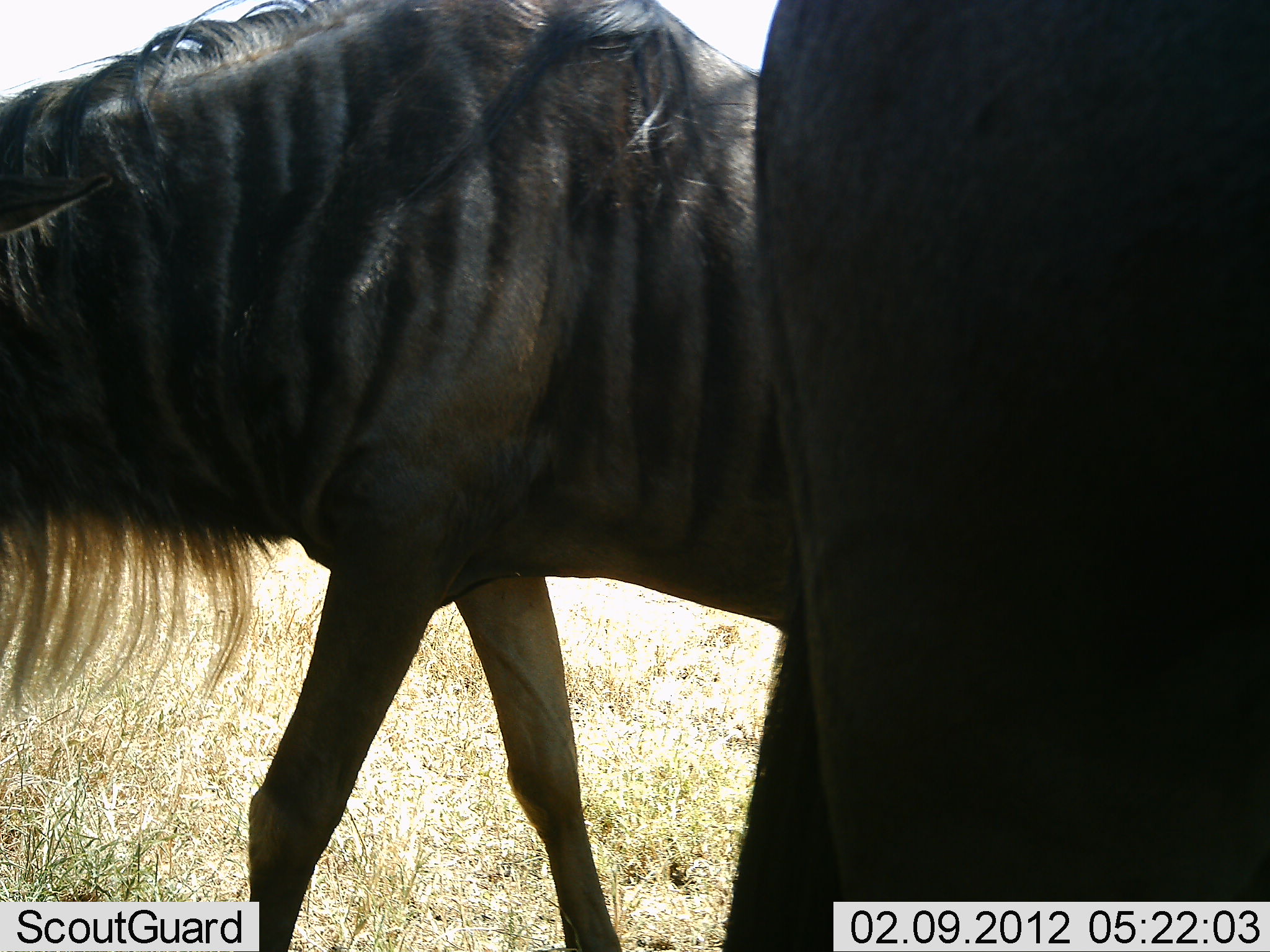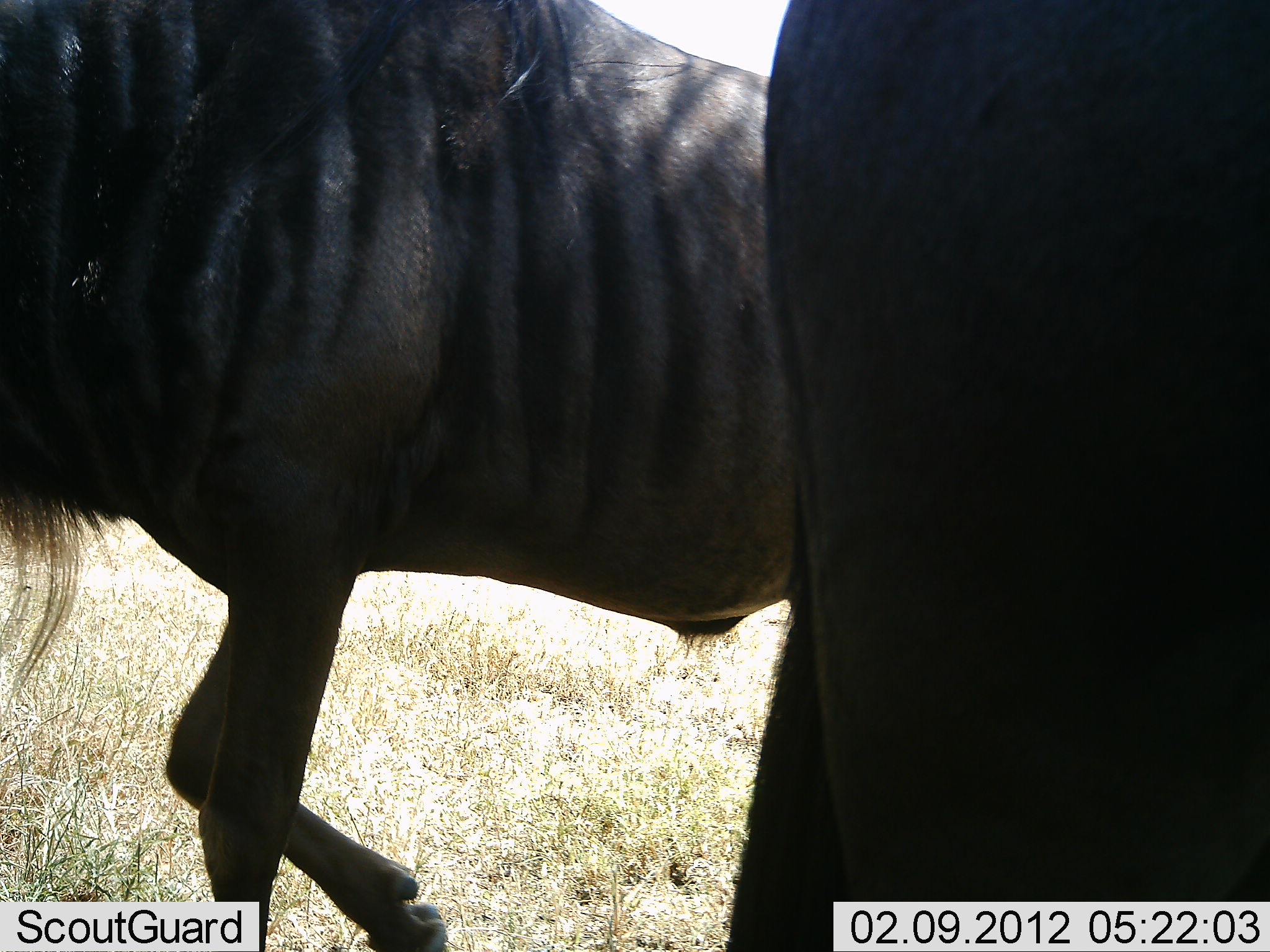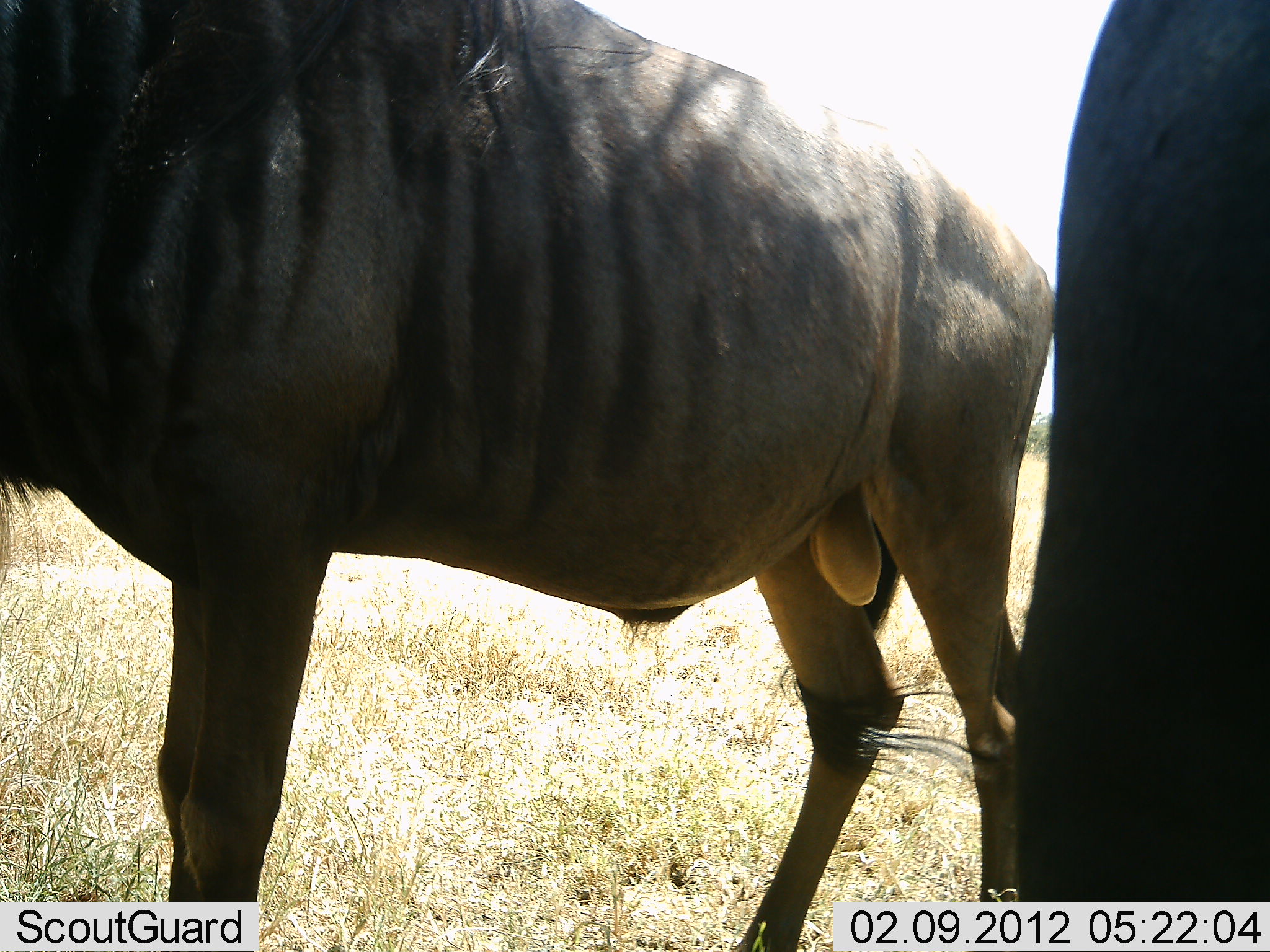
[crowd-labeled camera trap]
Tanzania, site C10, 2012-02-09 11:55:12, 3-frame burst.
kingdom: Animalia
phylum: Chordata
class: Mammalia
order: Artiodactyla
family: Bovidae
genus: Connochaetes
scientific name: Connochaetes taurinus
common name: blue wildebeest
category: wildebeest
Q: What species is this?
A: Wildebeest (blue wildebeest) (Connochaetes taurinus).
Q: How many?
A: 2.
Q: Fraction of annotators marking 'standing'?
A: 55%.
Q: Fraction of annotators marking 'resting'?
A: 0%.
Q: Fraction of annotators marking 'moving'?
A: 68%.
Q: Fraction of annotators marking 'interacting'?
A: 0%.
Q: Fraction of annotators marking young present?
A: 0%.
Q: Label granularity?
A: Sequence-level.